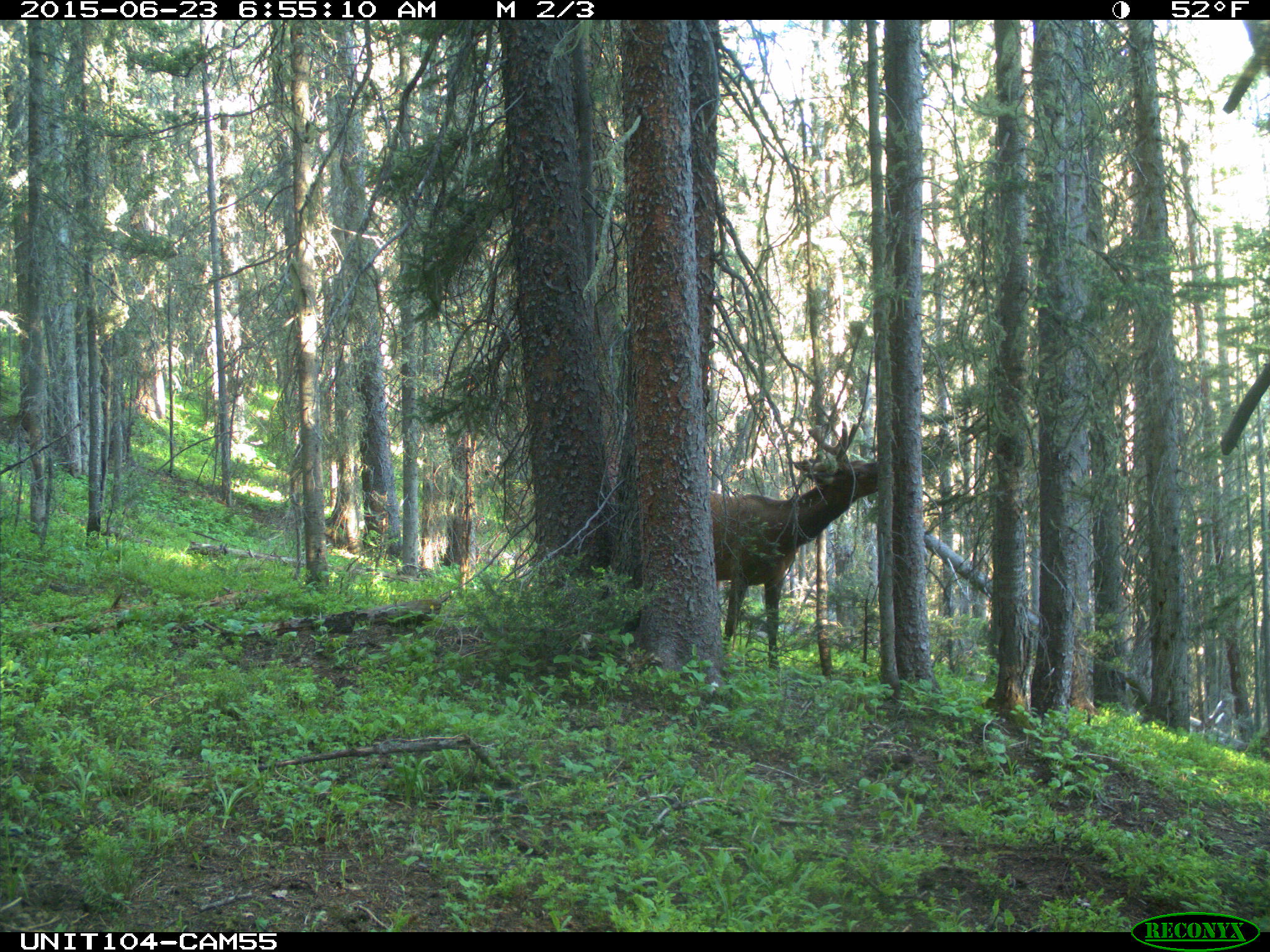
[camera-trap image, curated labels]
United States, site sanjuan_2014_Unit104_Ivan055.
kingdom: Animalia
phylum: Chordata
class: Mammalia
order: Artiodactyla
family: Cervidae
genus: Cervus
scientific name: Cervus elaphus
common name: red deer